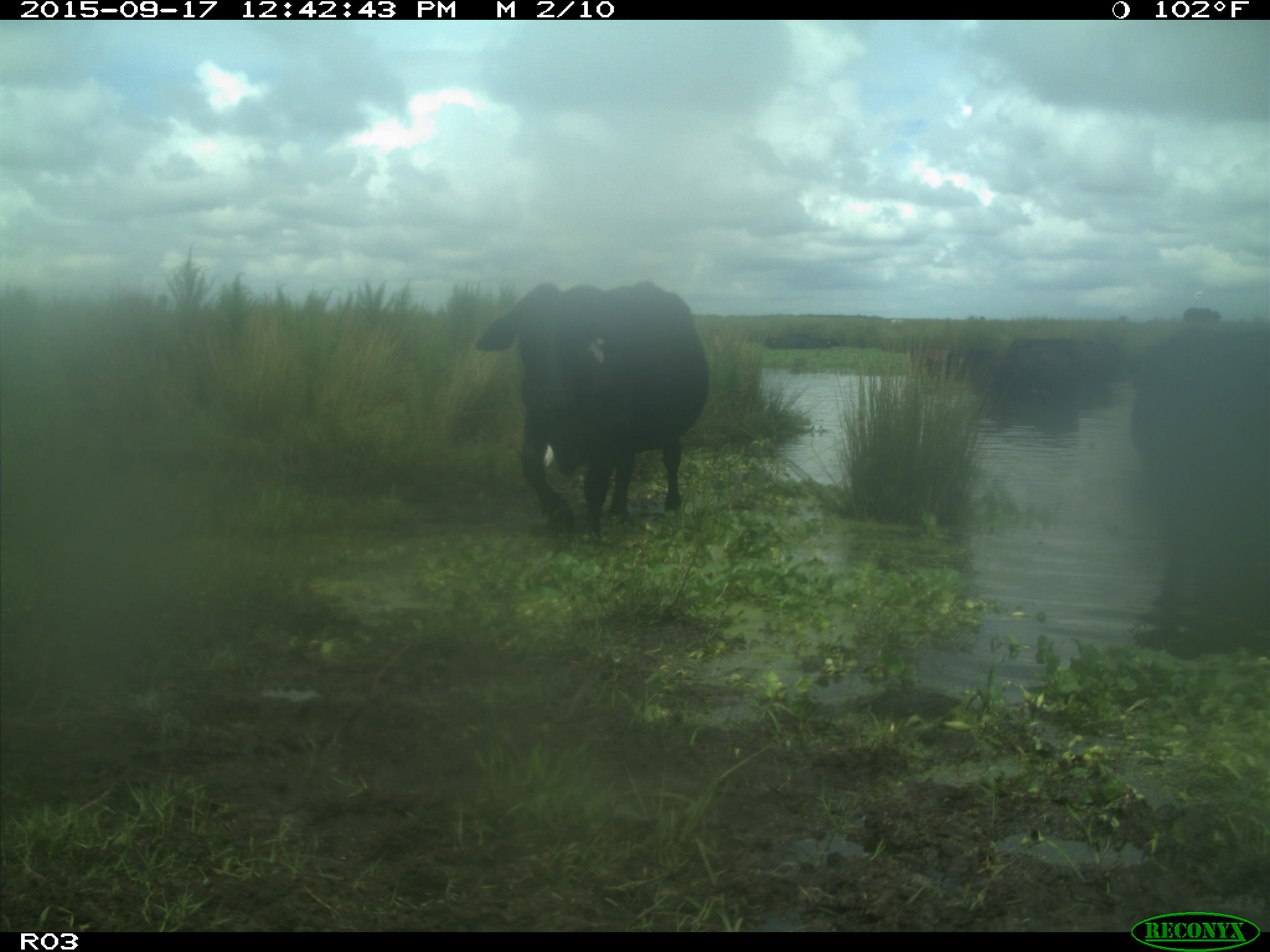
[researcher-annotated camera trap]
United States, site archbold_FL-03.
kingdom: Animalia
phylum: Chordata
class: Mammalia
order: Artiodactyla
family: Bovidae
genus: Bos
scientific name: Bos taurus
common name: domestic cow